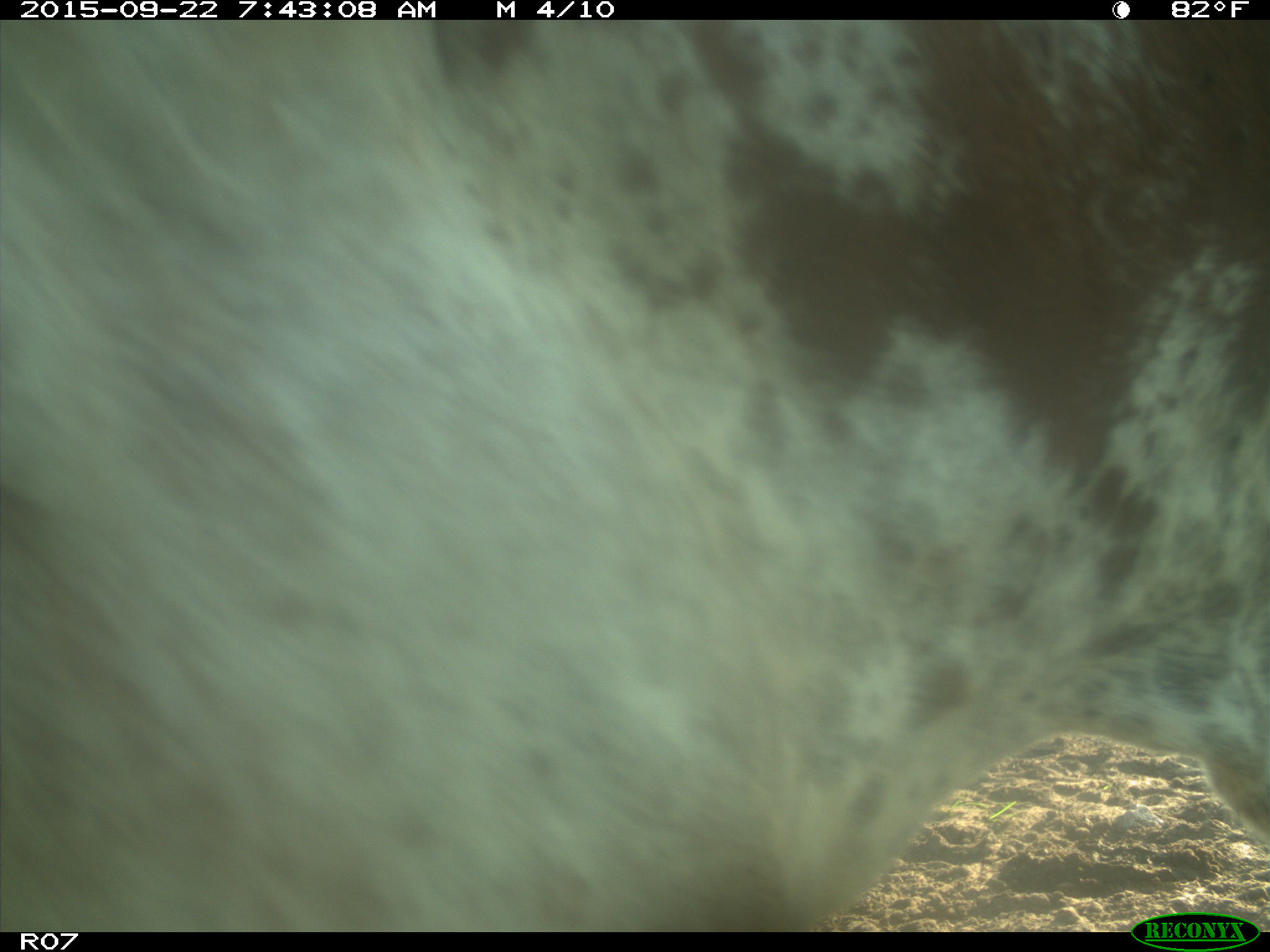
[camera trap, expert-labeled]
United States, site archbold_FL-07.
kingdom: Animalia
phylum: Chordata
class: Mammalia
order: Artiodactyla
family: Bovidae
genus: Bos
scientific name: Bos taurus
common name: domestic cow